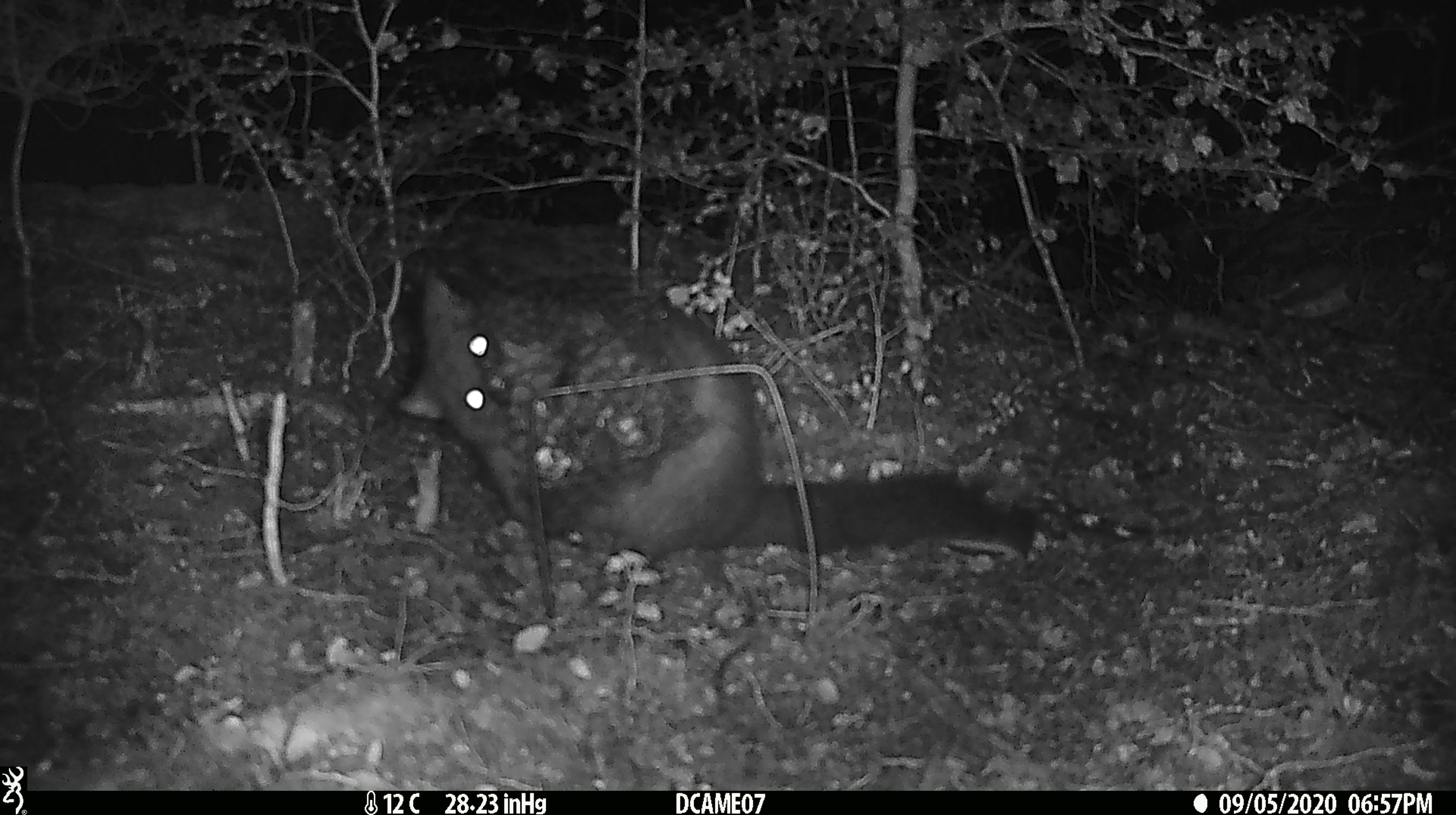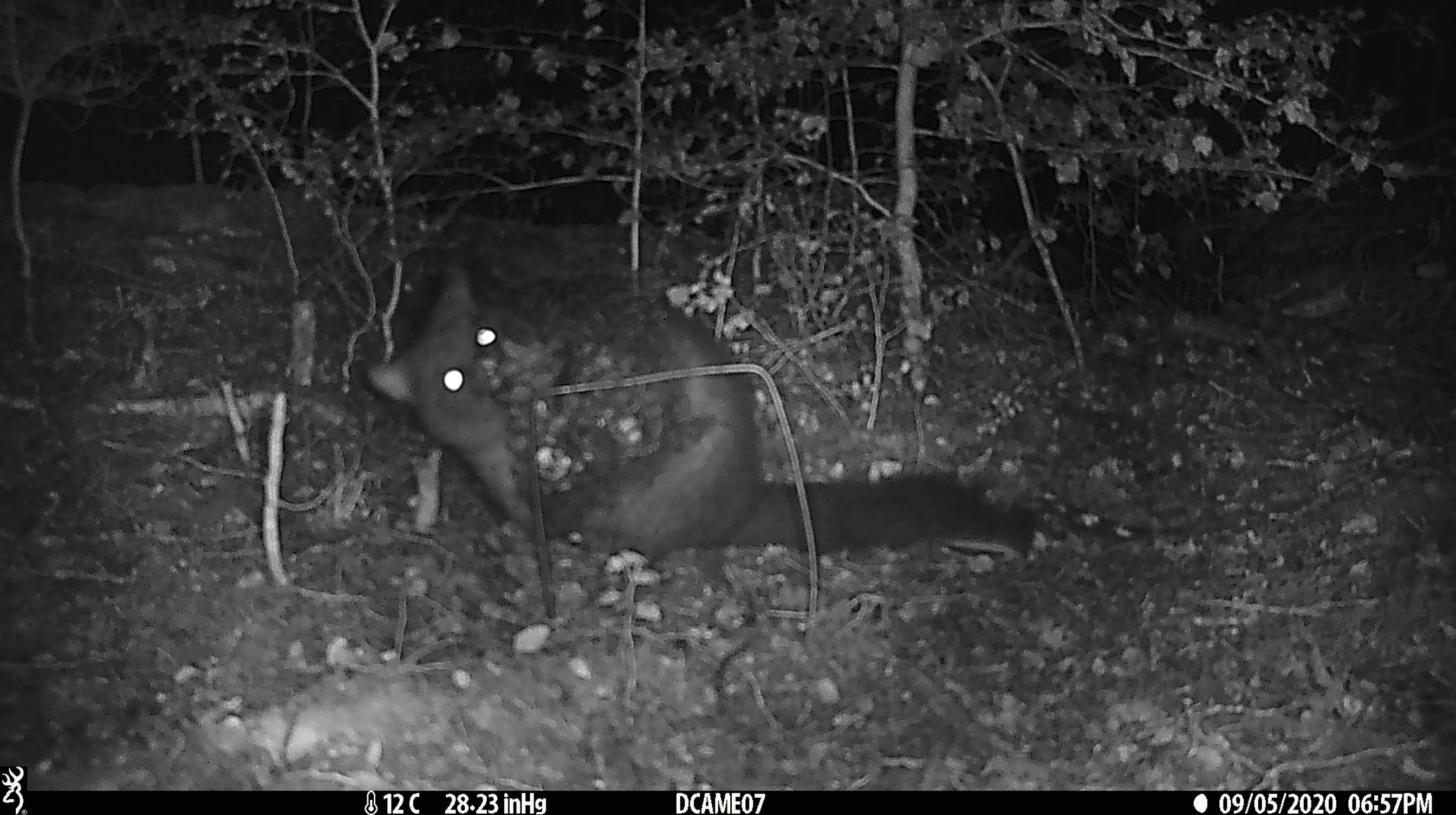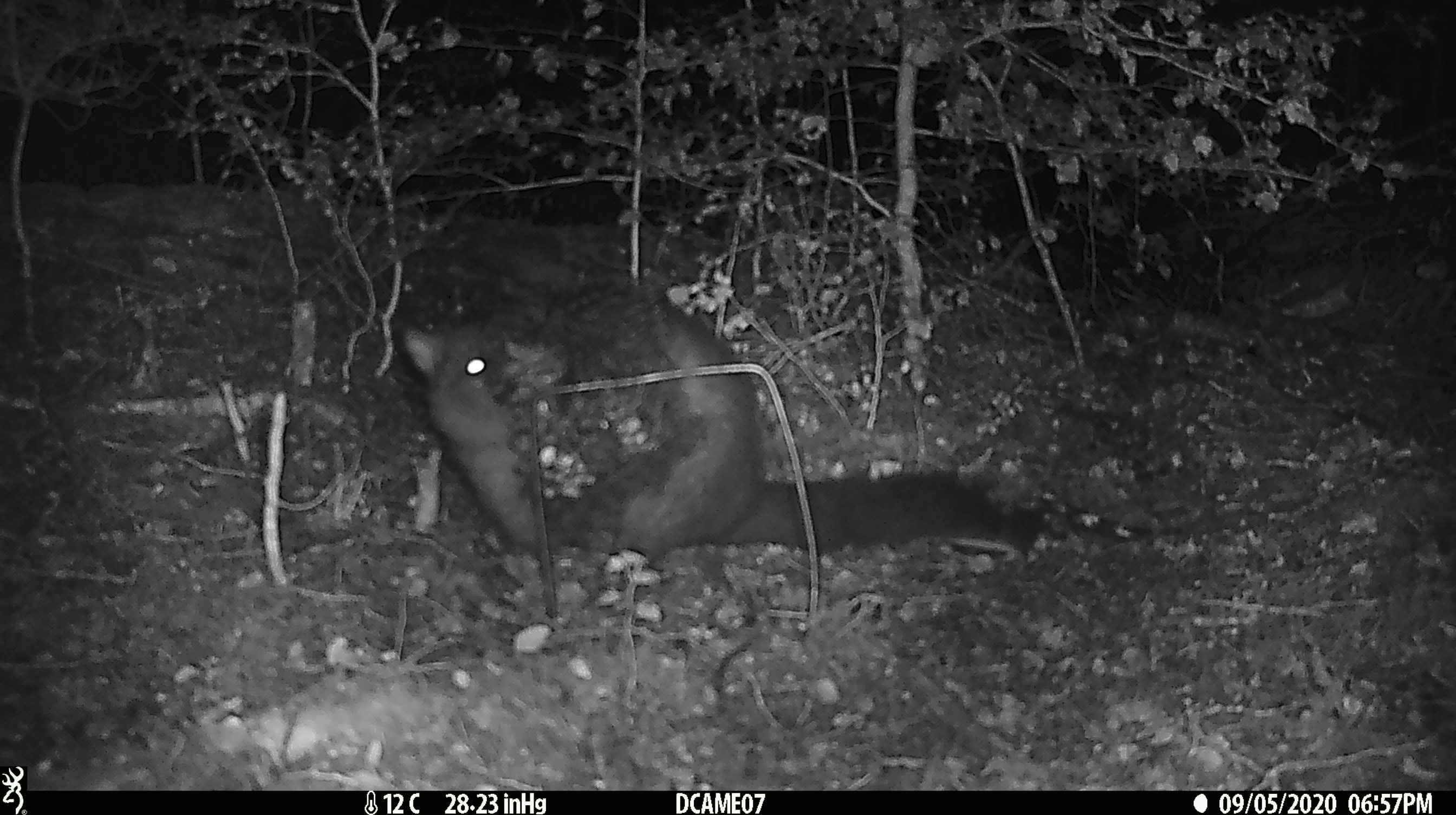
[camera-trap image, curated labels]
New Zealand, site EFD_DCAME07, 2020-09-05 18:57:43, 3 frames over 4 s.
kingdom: Animalia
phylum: Chordata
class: Mammalia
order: Diprotodontia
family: Phalangeridae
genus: Trichosurus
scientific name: Trichosurus vulpecula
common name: common brushtail possum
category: possum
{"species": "possum (common brushtail possum) (Trichosurus vulpecula)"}